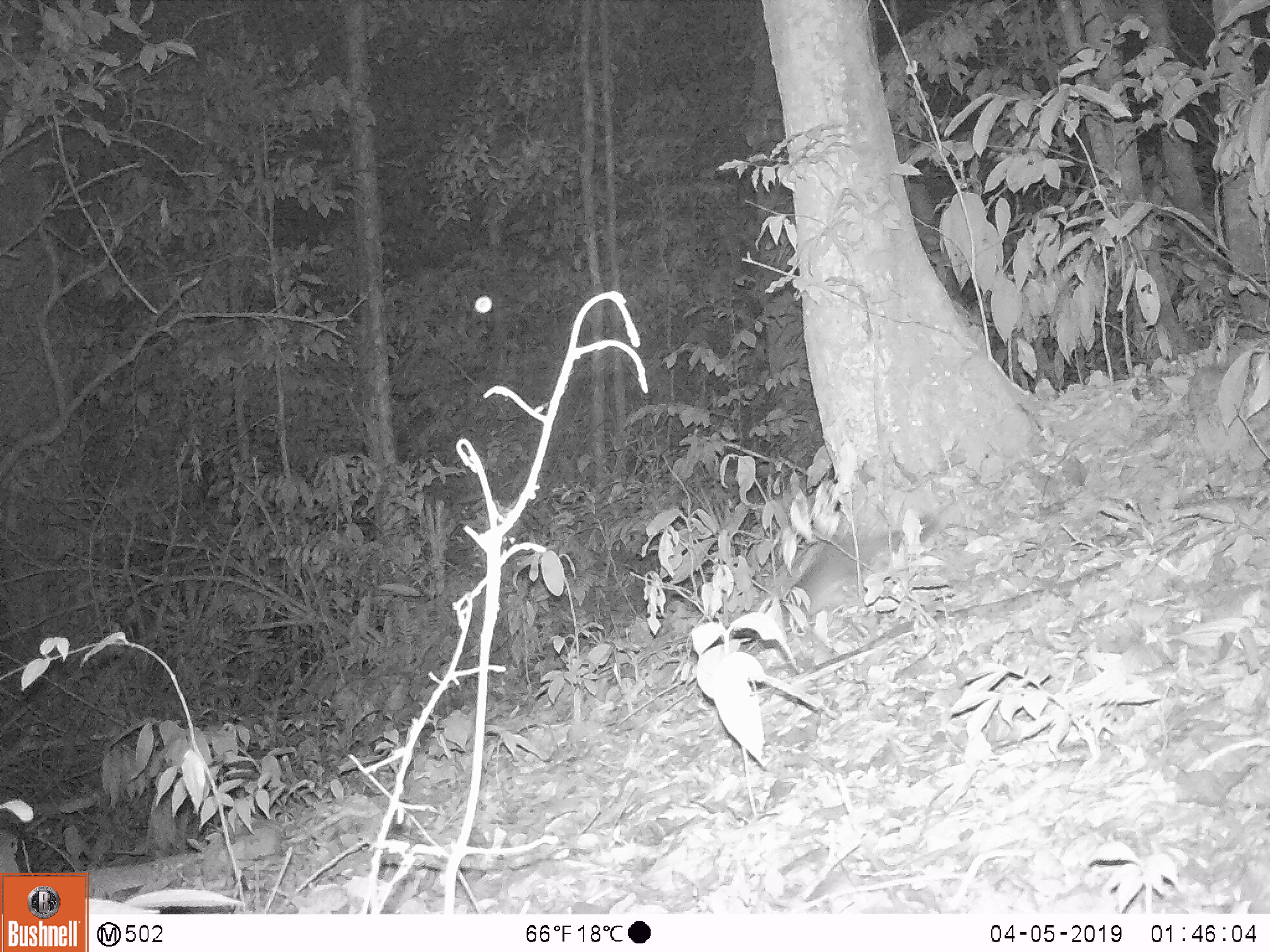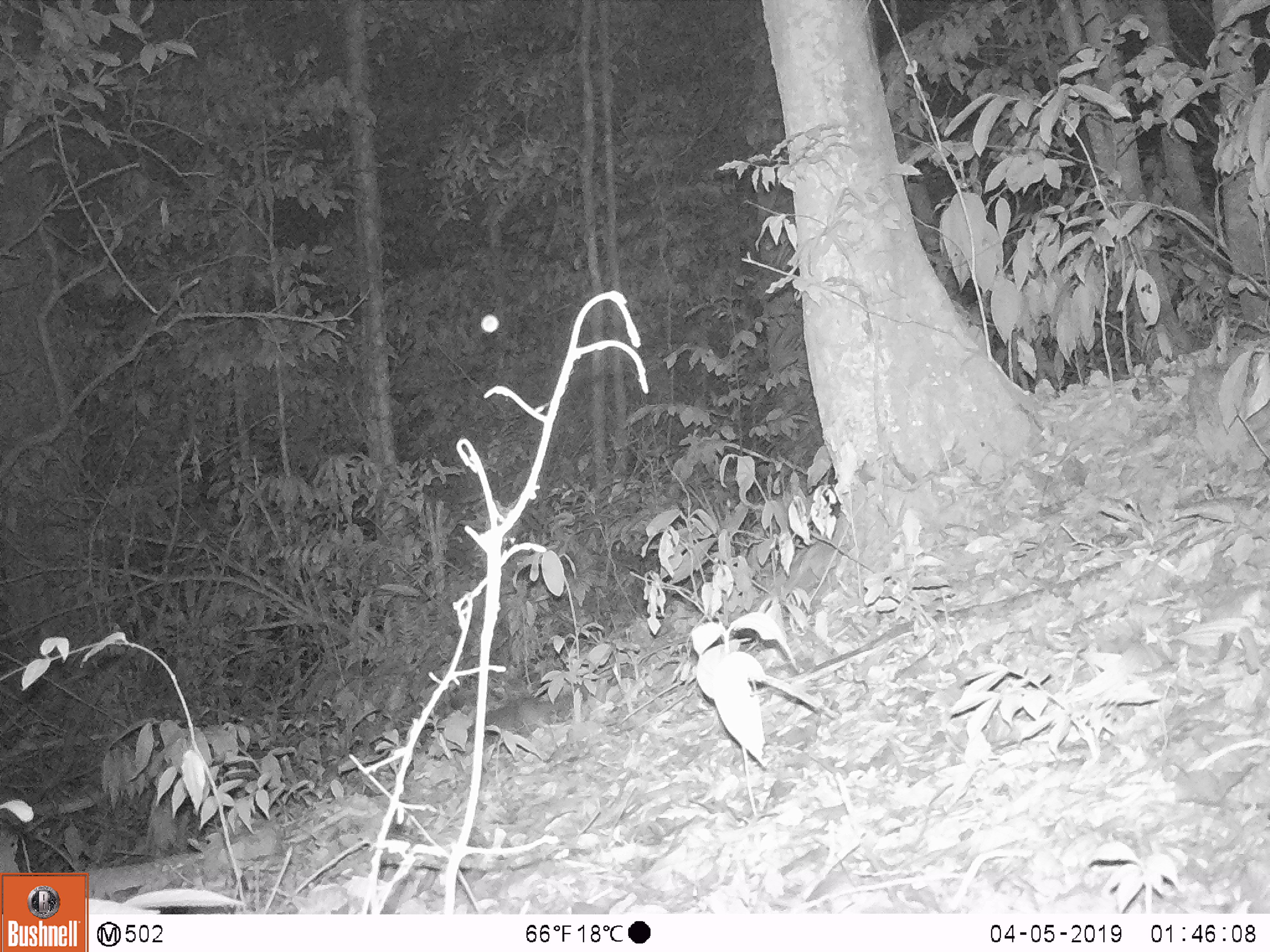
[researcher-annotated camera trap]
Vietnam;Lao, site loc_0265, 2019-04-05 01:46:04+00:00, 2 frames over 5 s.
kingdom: Animalia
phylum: Chordata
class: Mammalia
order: Carnivora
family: Mustelidae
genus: Melogale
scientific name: Melogale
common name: ferret badger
Ferret badger (Melogale). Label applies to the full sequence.